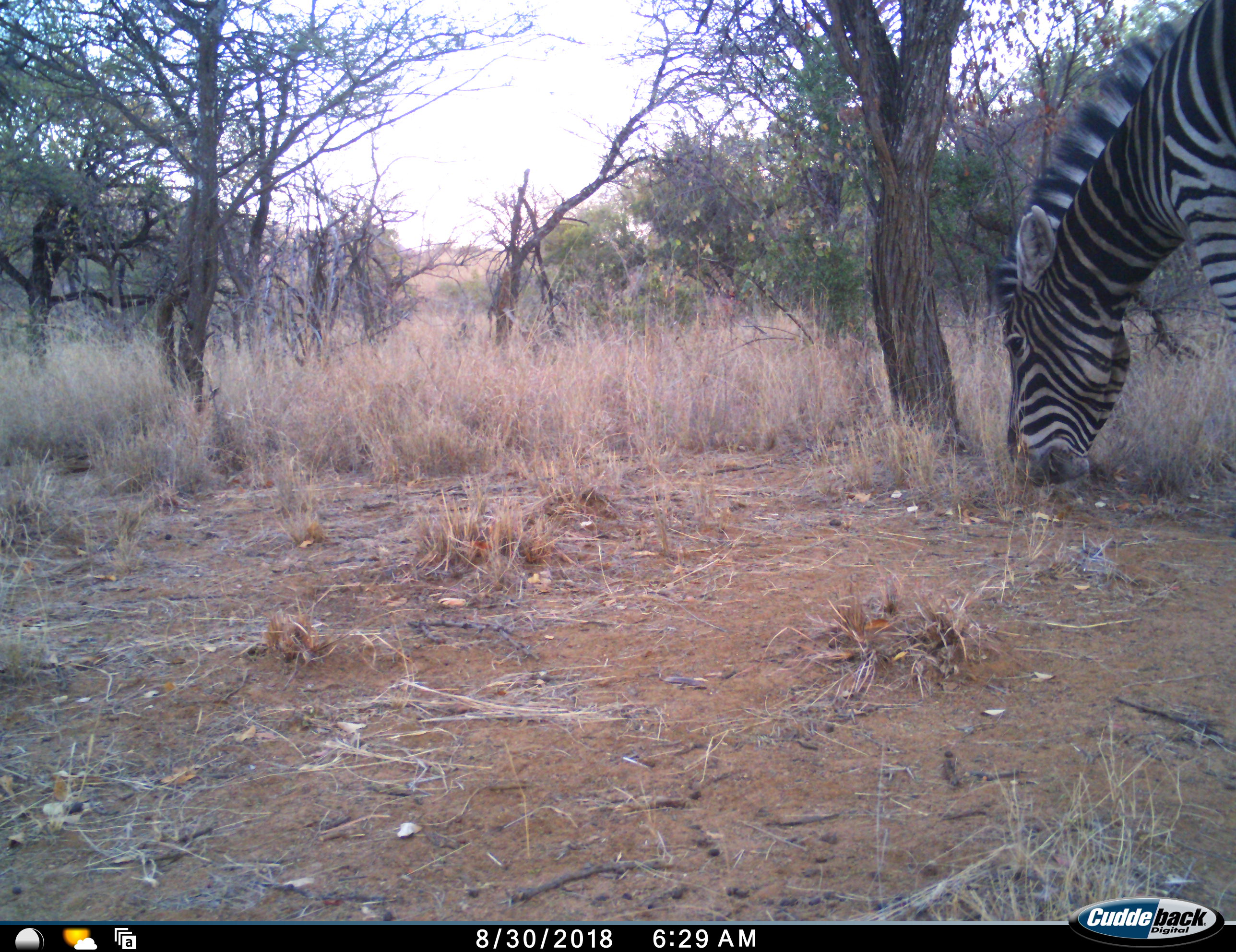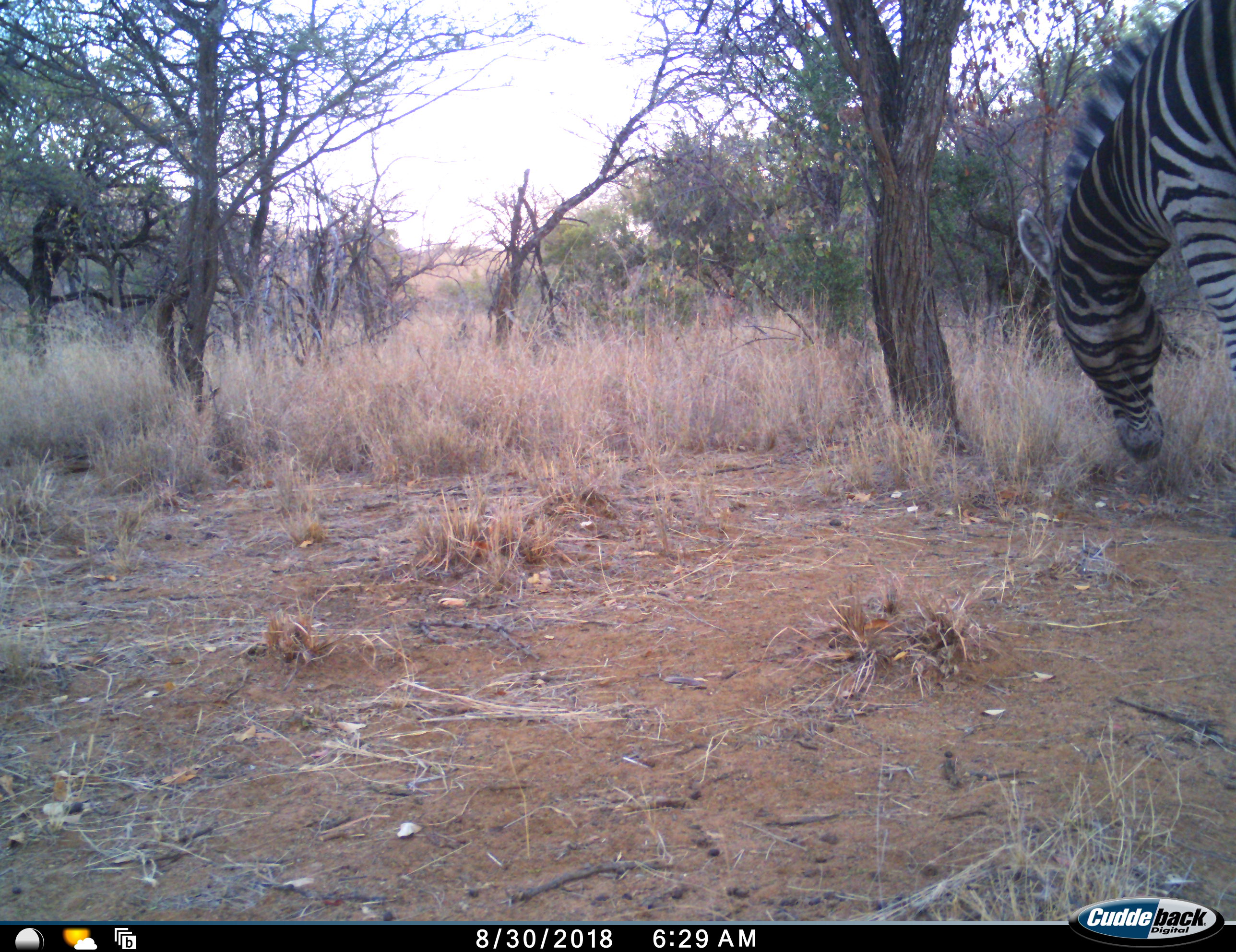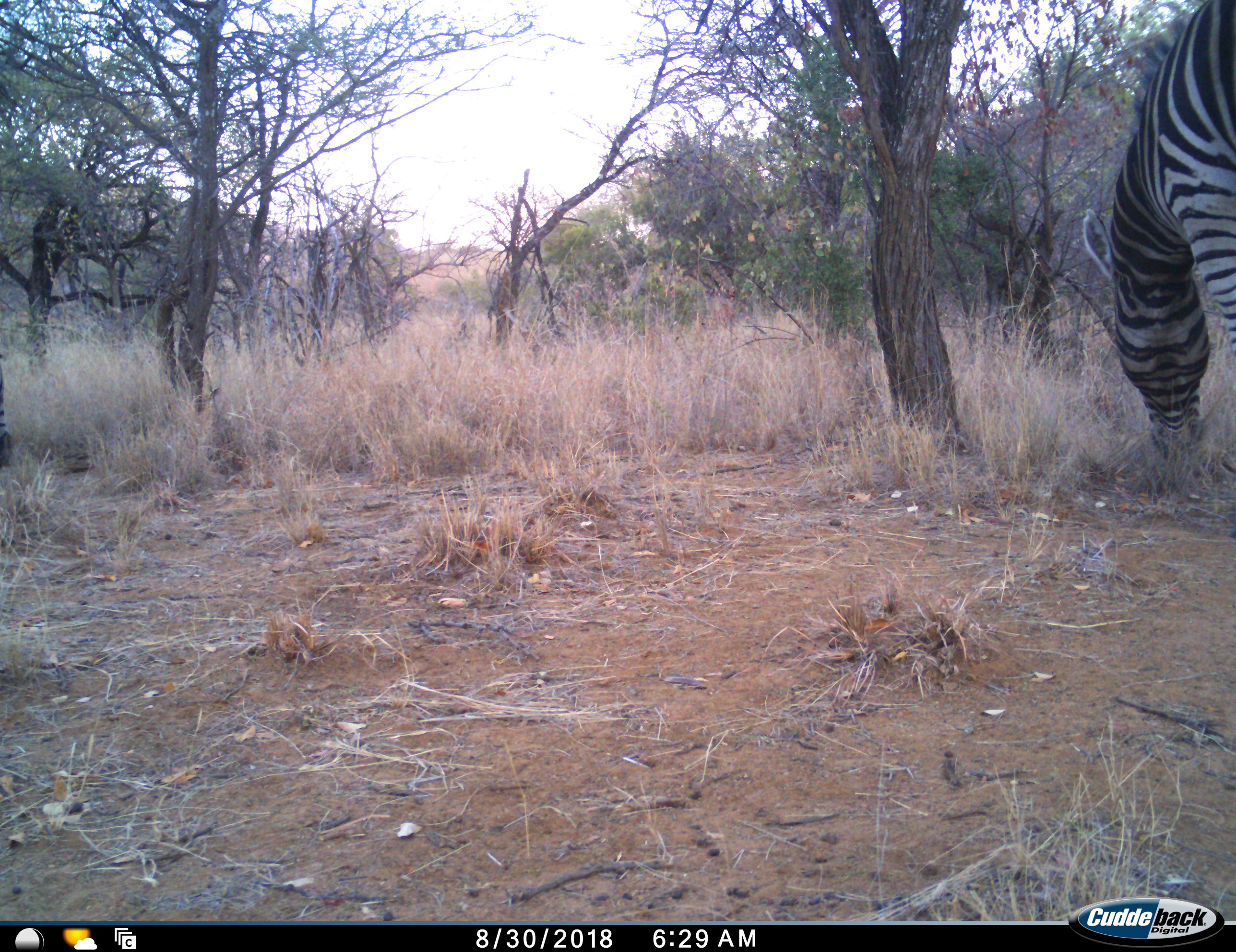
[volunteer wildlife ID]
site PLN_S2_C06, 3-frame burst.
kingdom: Animalia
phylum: Chordata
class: Mammalia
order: Perissodactyla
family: Equidae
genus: Equus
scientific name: Equus quagga burchellii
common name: burchell's zebra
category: zebraburchells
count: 1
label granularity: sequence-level